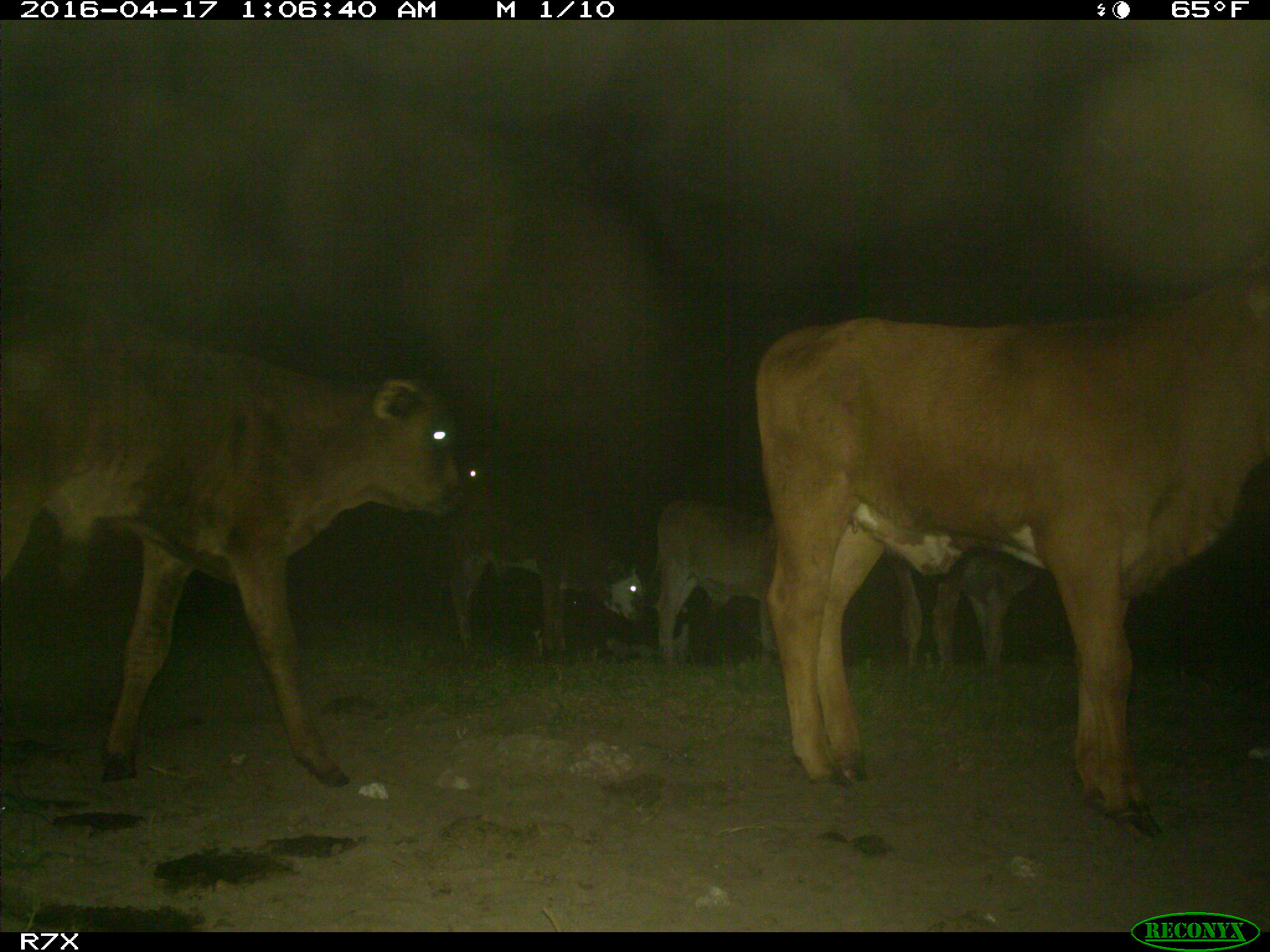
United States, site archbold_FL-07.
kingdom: Animalia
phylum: Chordata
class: Mammalia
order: Artiodactyla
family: Bovidae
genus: Bos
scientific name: Bos taurus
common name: domestic cow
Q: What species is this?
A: Bos taurus (domestic cow).